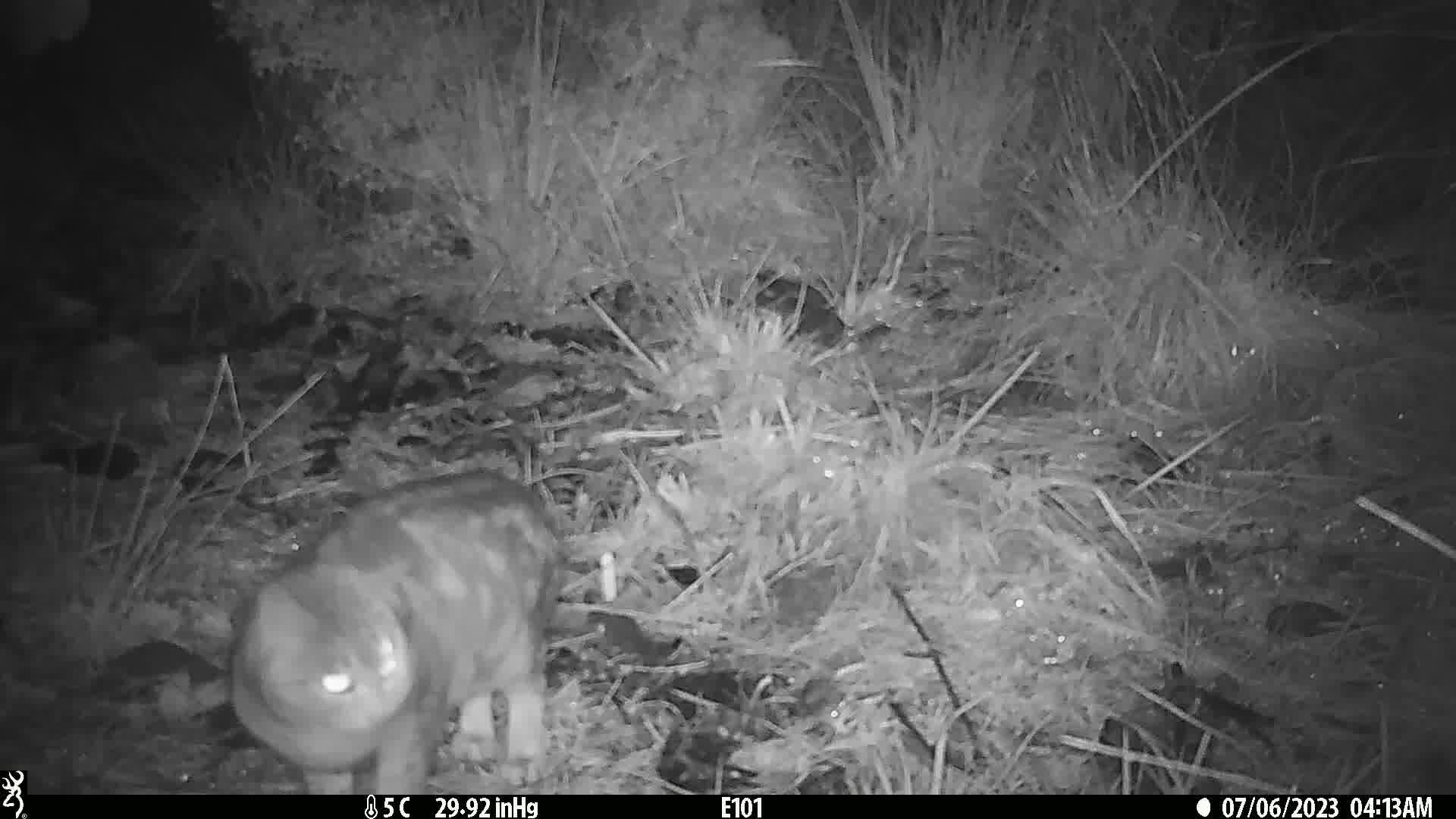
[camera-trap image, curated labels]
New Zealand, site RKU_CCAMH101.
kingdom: Animalia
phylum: Chordata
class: Mammalia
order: Carnivora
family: Felidae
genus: Felis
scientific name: Felis catus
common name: domestic cat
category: cat